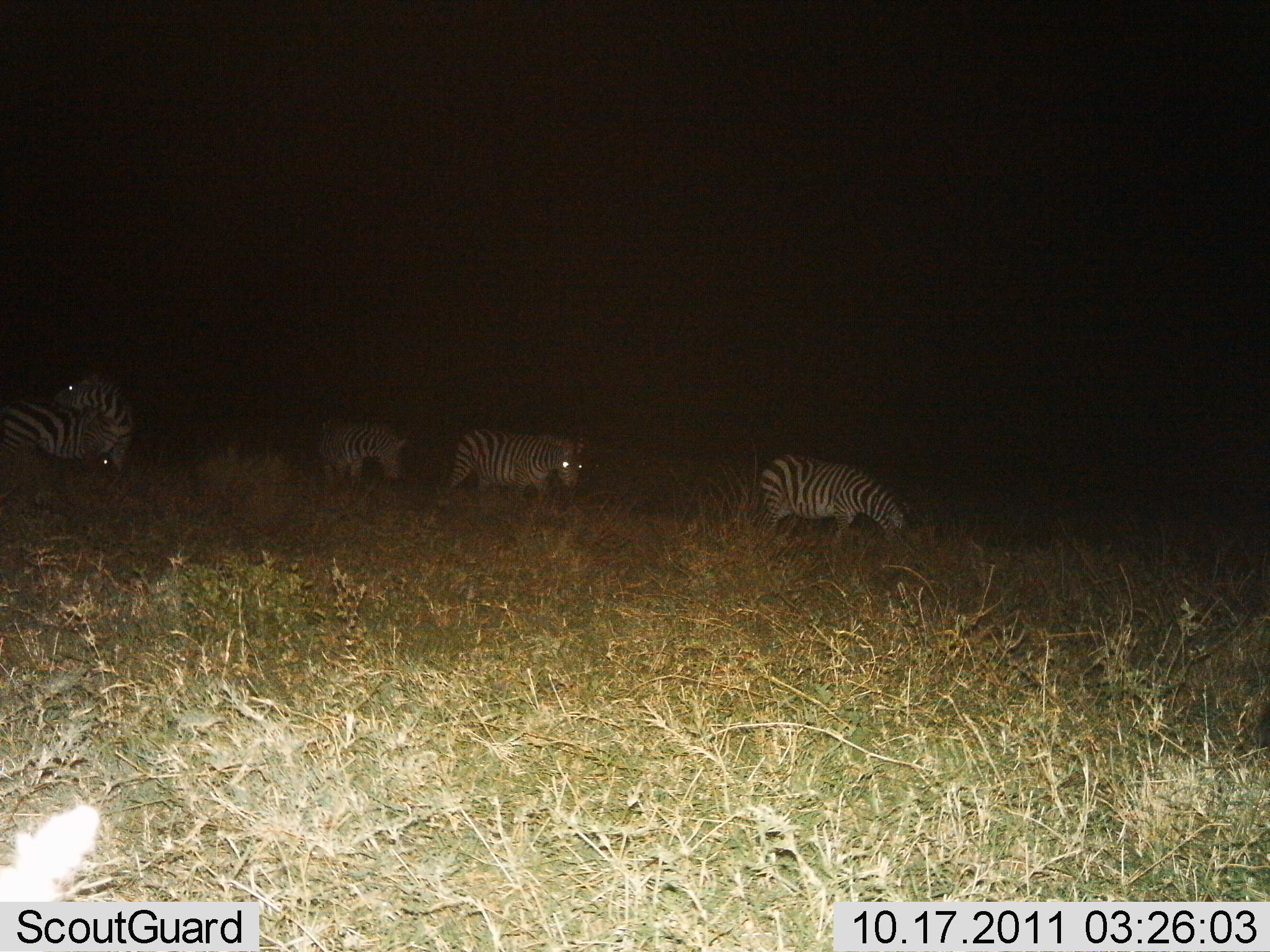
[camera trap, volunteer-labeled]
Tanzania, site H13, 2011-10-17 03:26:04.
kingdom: Animalia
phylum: Chordata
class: Mammalia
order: Perissodactyla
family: Equidae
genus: Equus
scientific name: Equus quagga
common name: plains zebra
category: zebra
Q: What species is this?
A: Zebra (plains zebra) (Equus quagga).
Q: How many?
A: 5.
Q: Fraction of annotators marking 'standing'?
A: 43%.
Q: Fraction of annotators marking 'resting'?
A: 7%.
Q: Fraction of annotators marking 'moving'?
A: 64%.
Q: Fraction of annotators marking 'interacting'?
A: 7%.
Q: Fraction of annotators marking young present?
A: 0%.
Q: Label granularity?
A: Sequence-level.